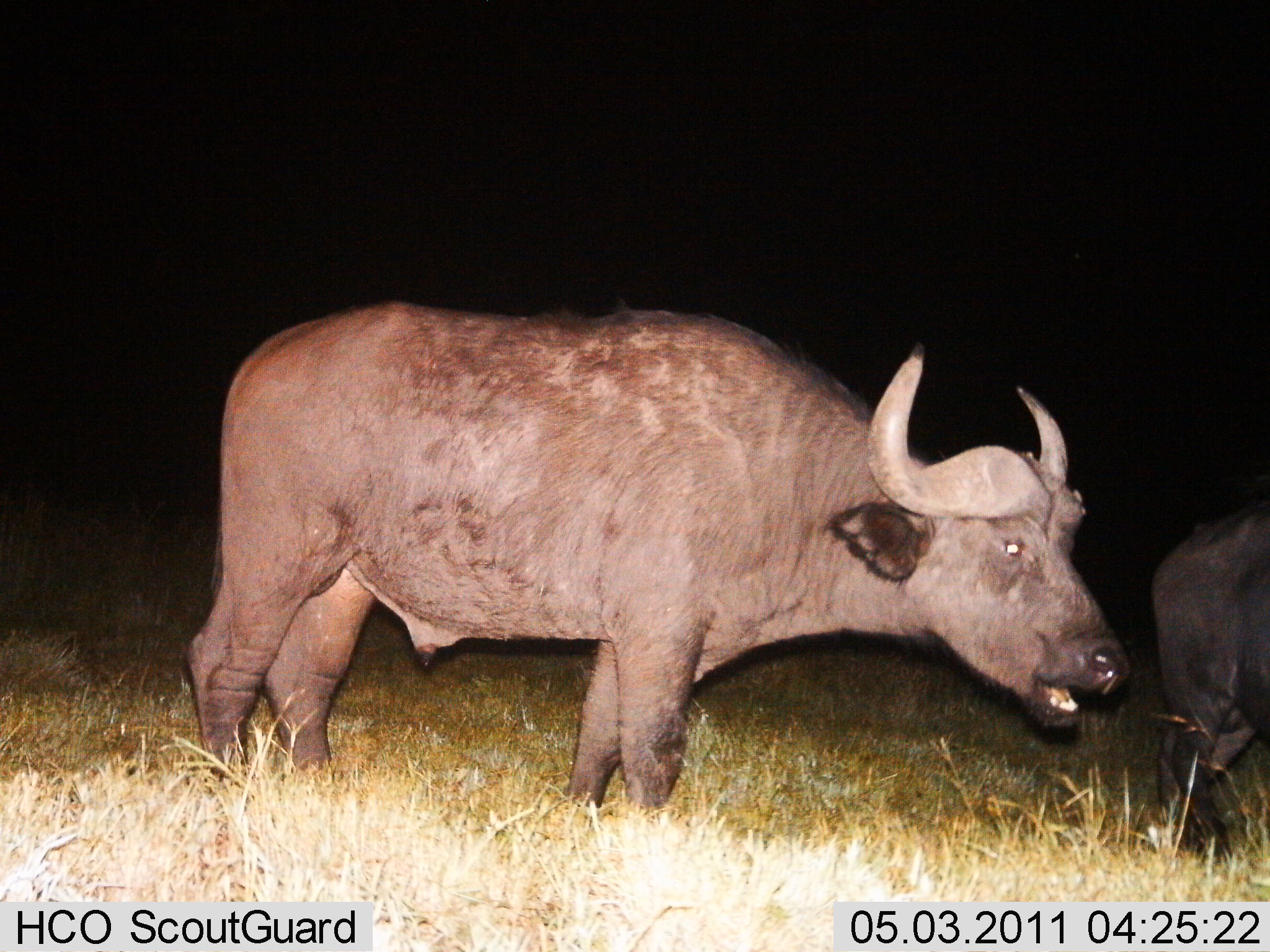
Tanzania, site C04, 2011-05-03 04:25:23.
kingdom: Animalia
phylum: Chordata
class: Mammalia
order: Artiodactyla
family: Bovidae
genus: Syncerus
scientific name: Syncerus caffer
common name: cape buffalo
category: buffalo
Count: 2.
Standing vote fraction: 92%.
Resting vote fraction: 0%.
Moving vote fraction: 8%.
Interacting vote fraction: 0%.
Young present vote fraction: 0%.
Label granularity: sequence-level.